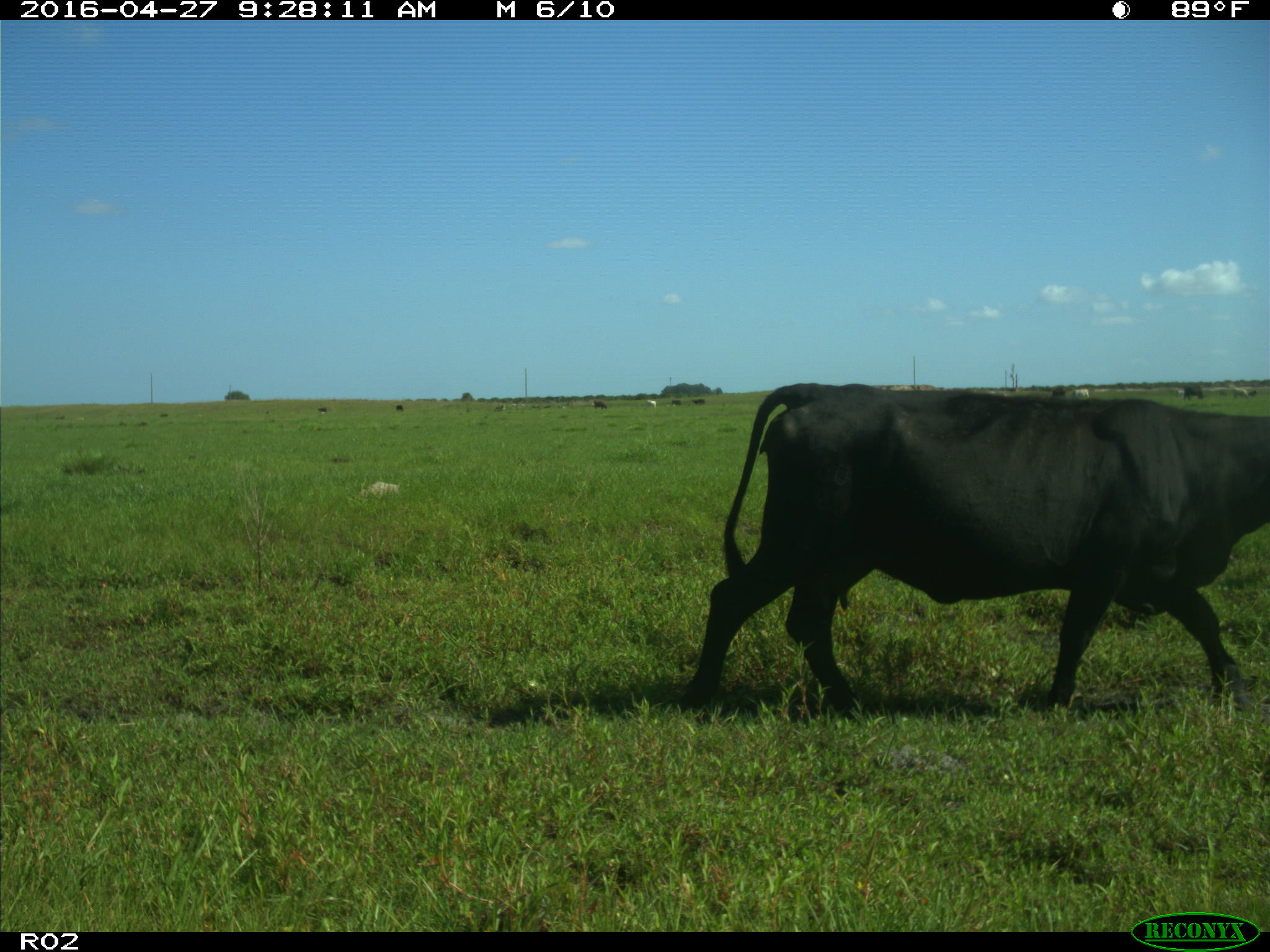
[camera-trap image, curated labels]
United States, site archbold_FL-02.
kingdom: Animalia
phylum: Chordata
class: Mammalia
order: Artiodactyla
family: Bovidae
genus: Bos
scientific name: Bos taurus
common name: domestic cow